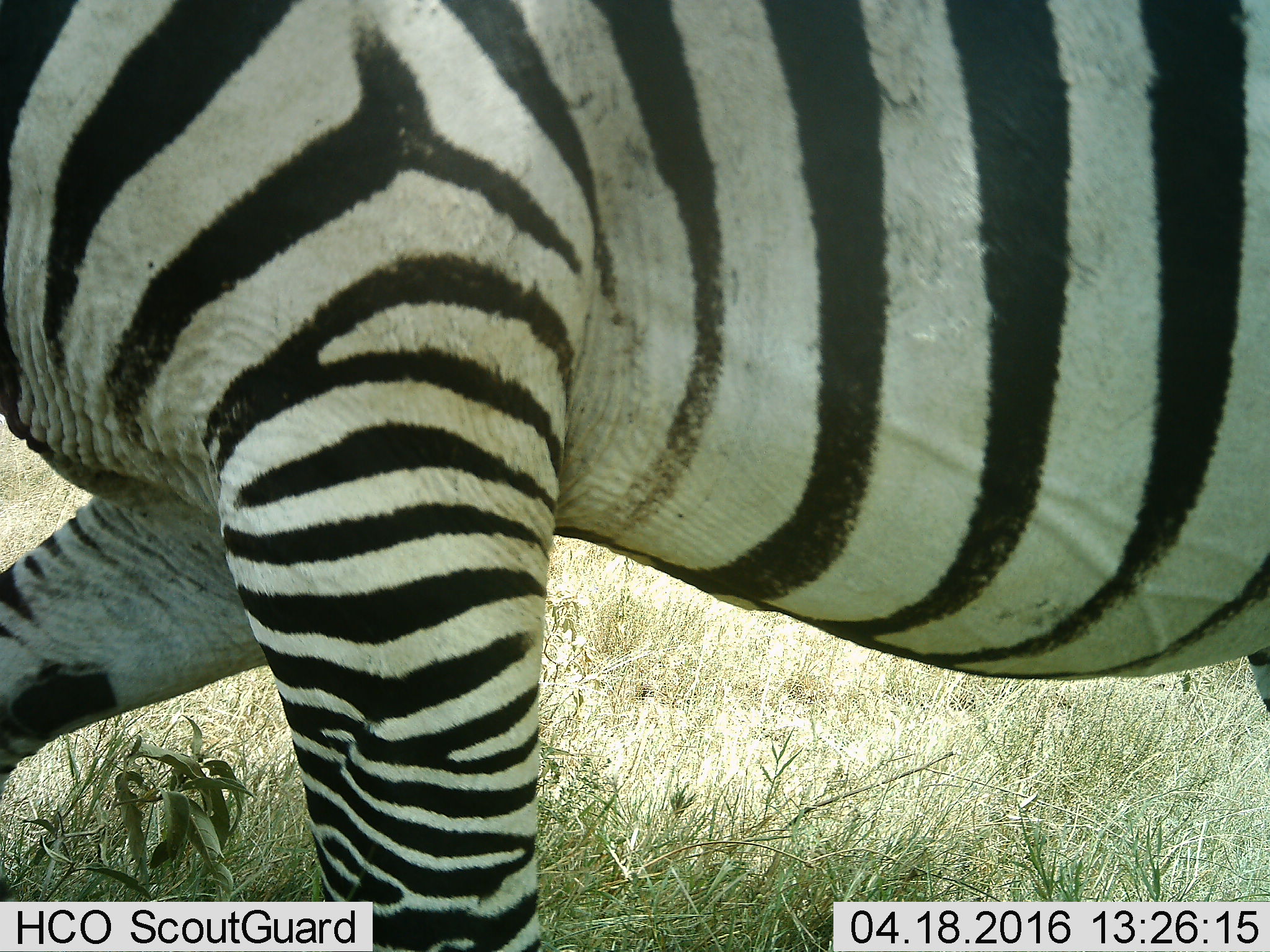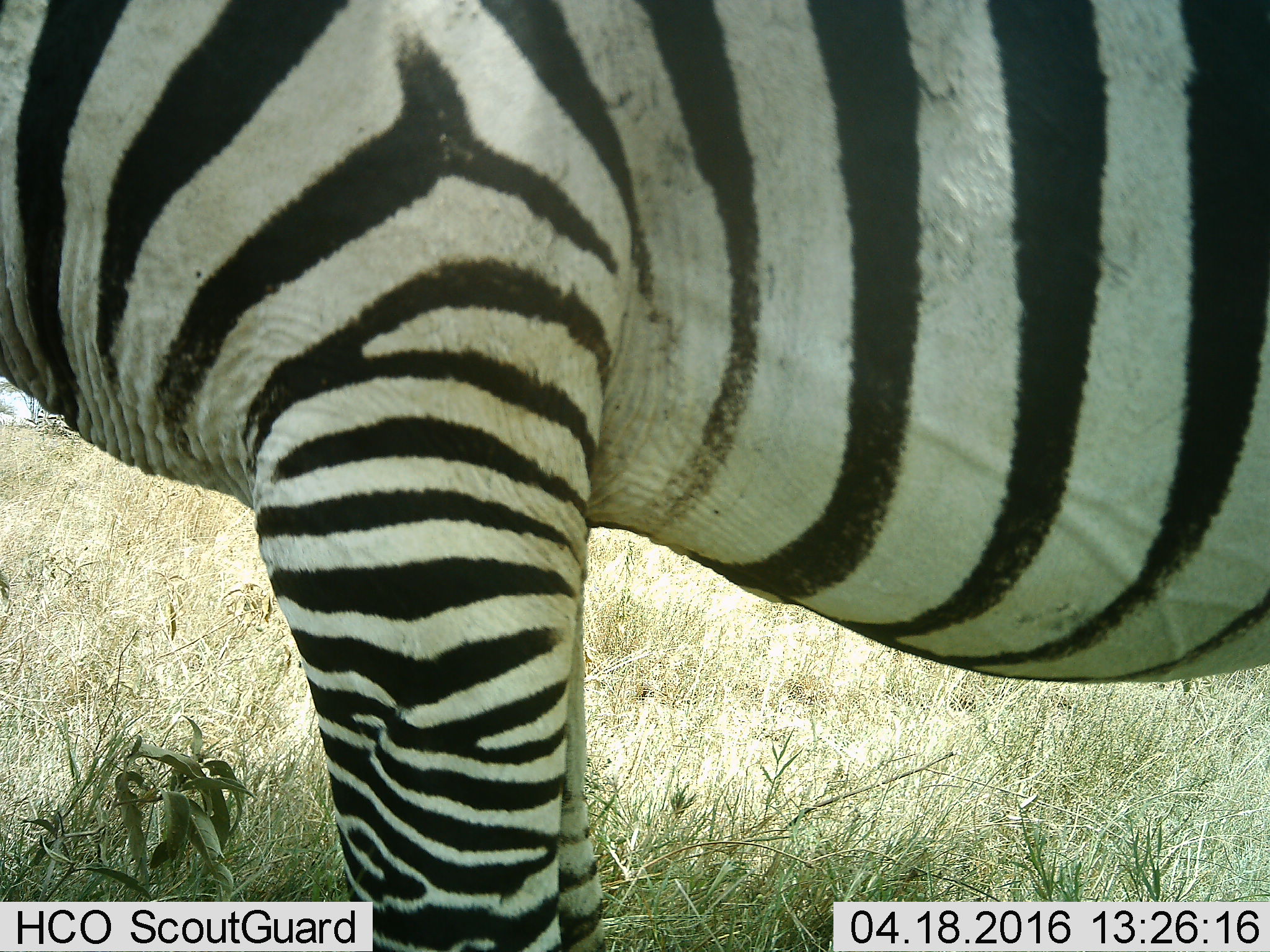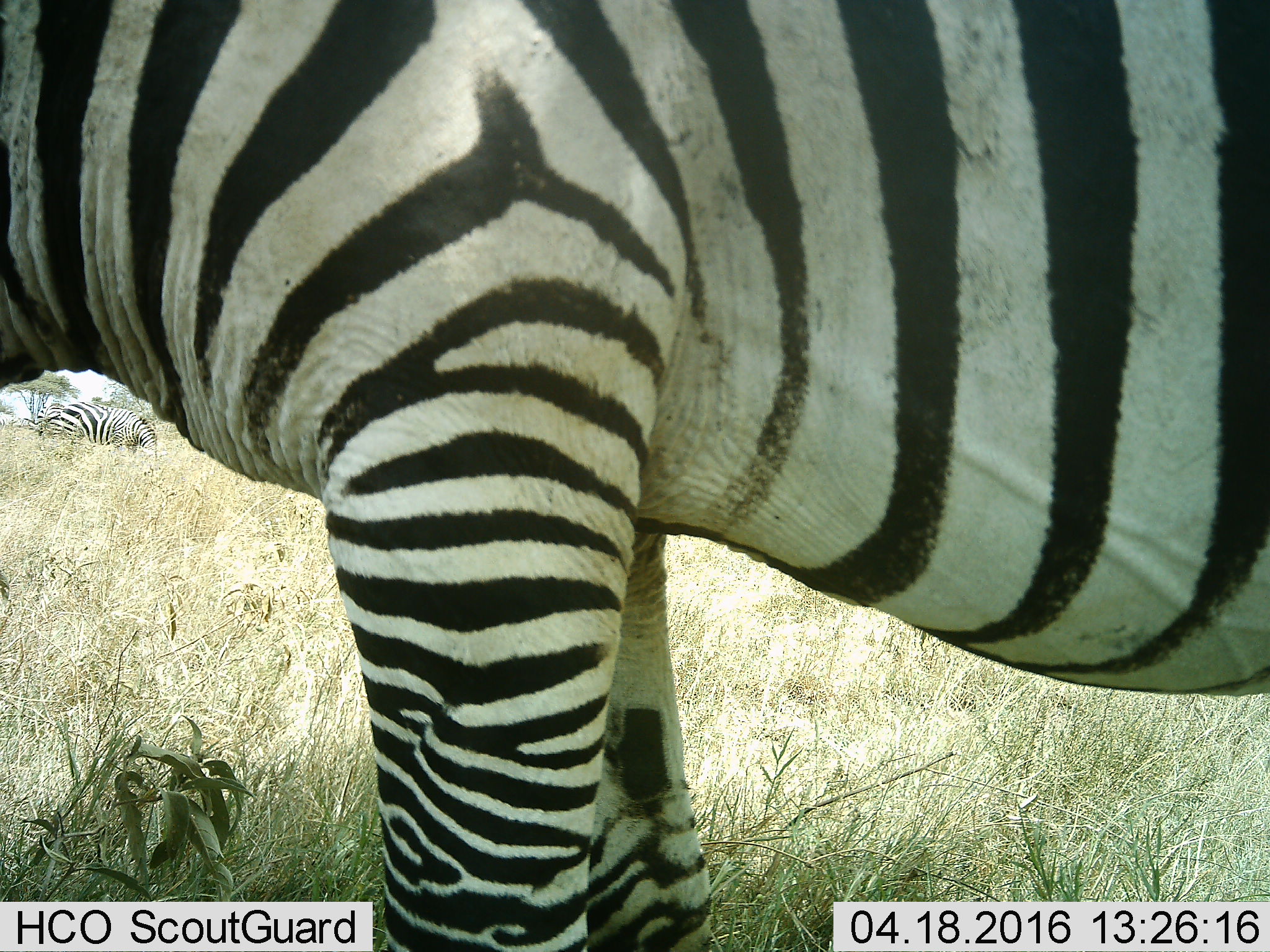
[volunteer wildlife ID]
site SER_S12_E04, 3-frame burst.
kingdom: Animalia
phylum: Chordata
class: Mammalia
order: Perissodactyla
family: Equidae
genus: Equus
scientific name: Equus quagga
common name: plains zebra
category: zebraplains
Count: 2.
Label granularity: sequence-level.